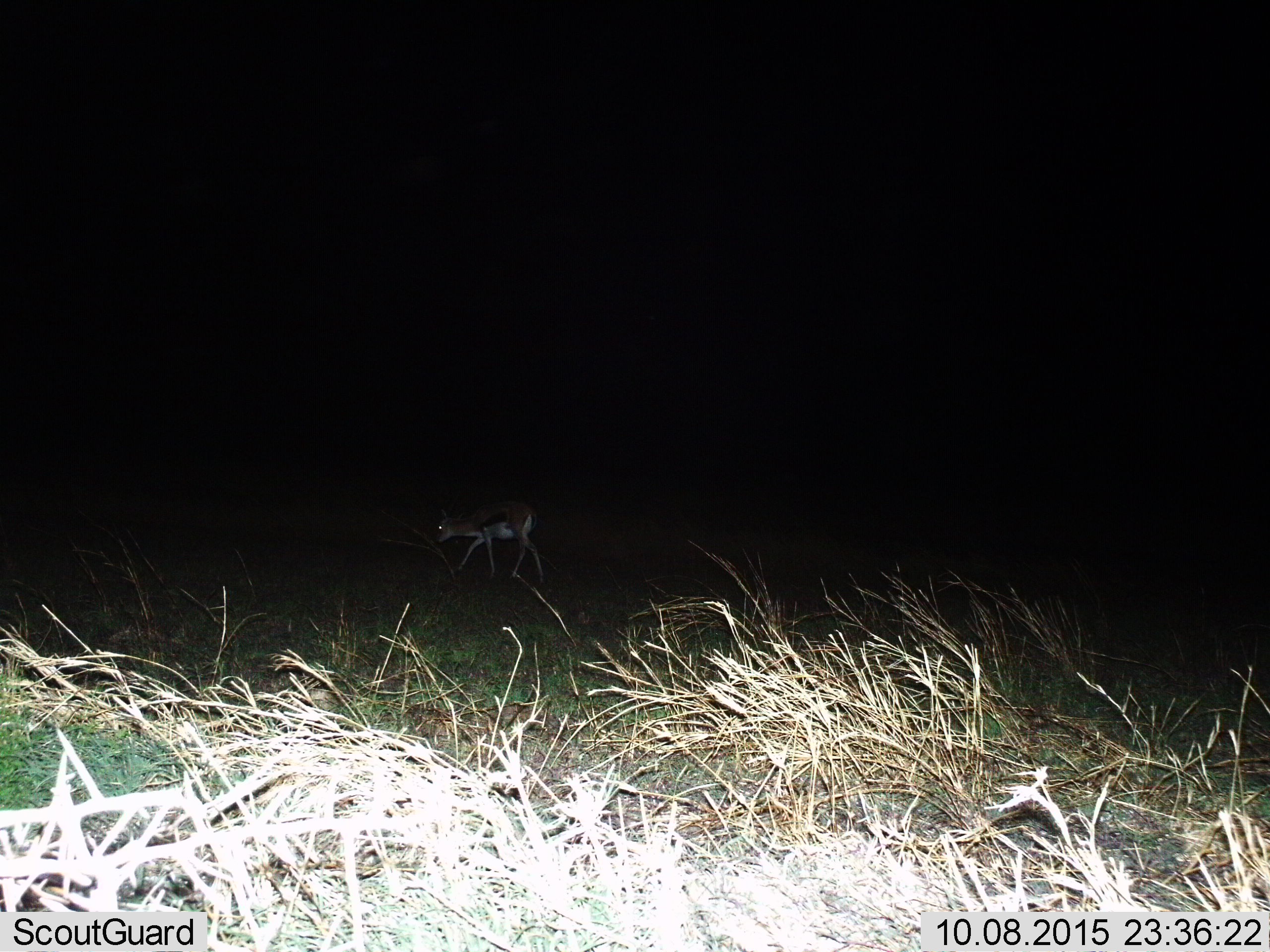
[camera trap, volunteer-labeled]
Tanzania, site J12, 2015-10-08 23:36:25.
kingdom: Animalia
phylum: Chordata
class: Mammalia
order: Artiodactyla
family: Bovidae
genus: Eudorcas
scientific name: Eudorcas thomsonii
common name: thomson's gazelle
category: gazellethomsons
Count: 1.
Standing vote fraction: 25%.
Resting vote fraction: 0%.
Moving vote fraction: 75%.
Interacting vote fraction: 0%.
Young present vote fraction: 0%.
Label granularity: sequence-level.